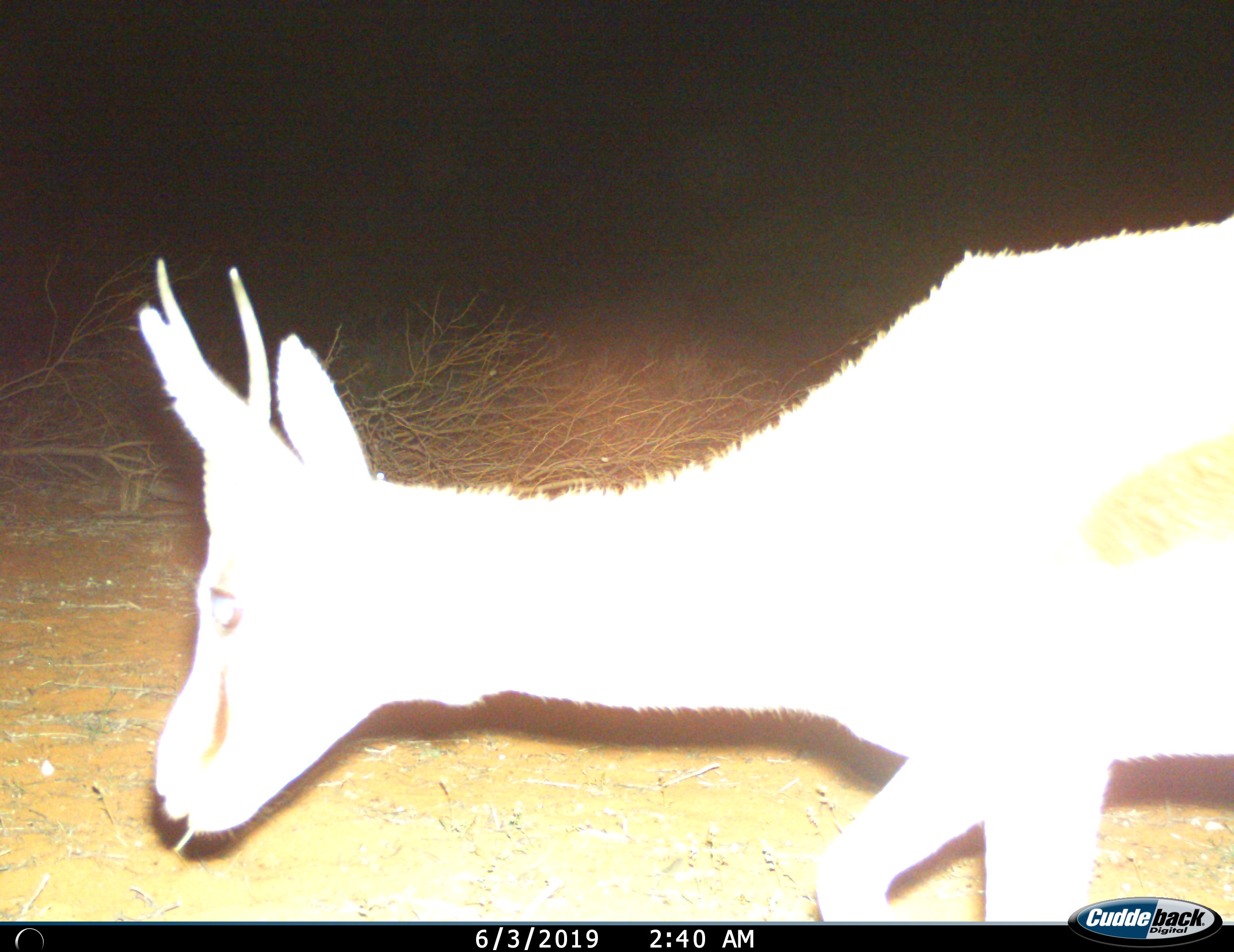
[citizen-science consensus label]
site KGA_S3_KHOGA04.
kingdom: Animalia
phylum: Chordata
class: Mammalia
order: Artiodactyla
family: Bovidae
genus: Antidorcas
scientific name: Antidorcas marsupialis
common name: springbok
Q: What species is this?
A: Springbok (Antidorcas marsupialis).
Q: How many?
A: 1.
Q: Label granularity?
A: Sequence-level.